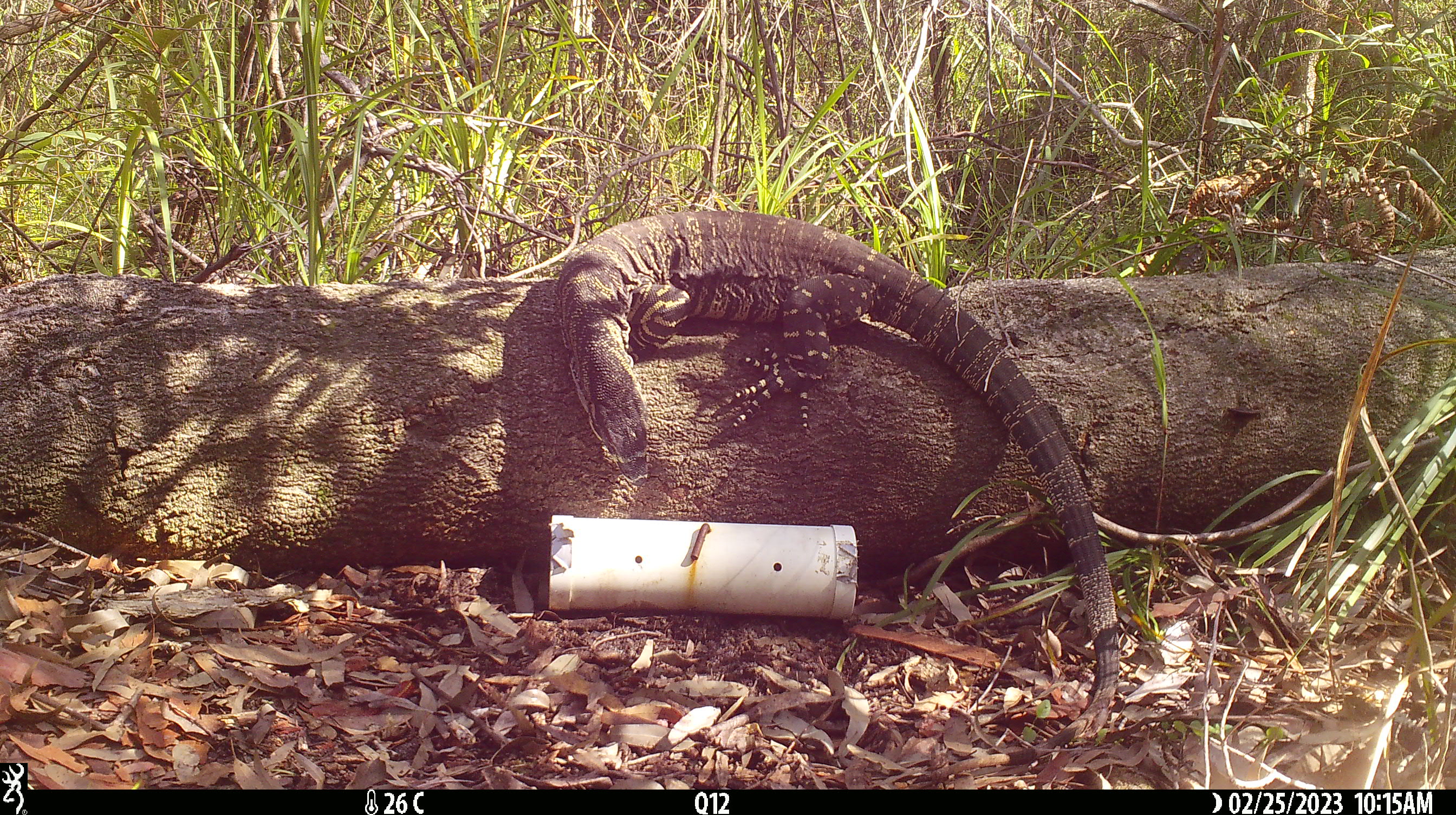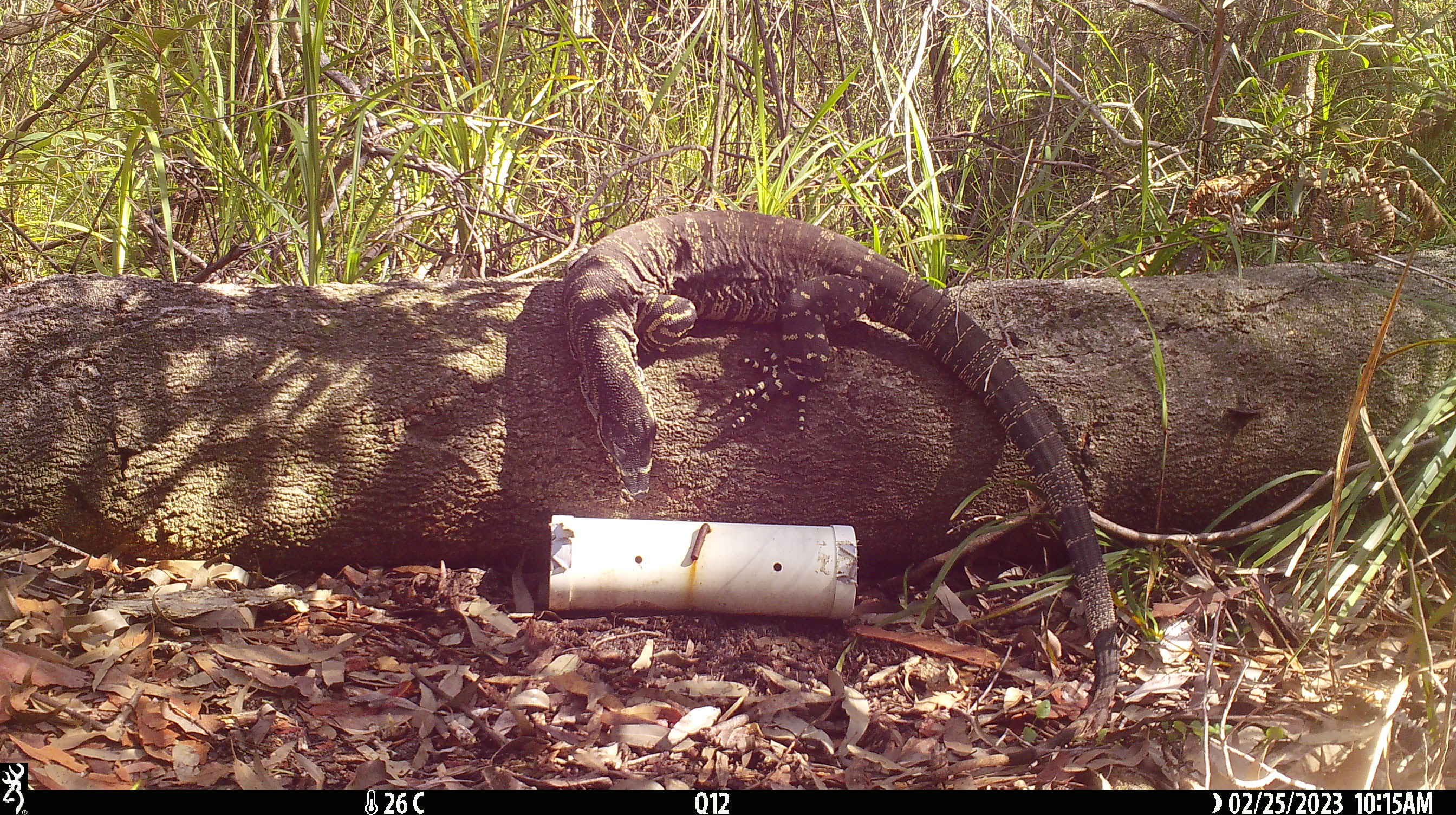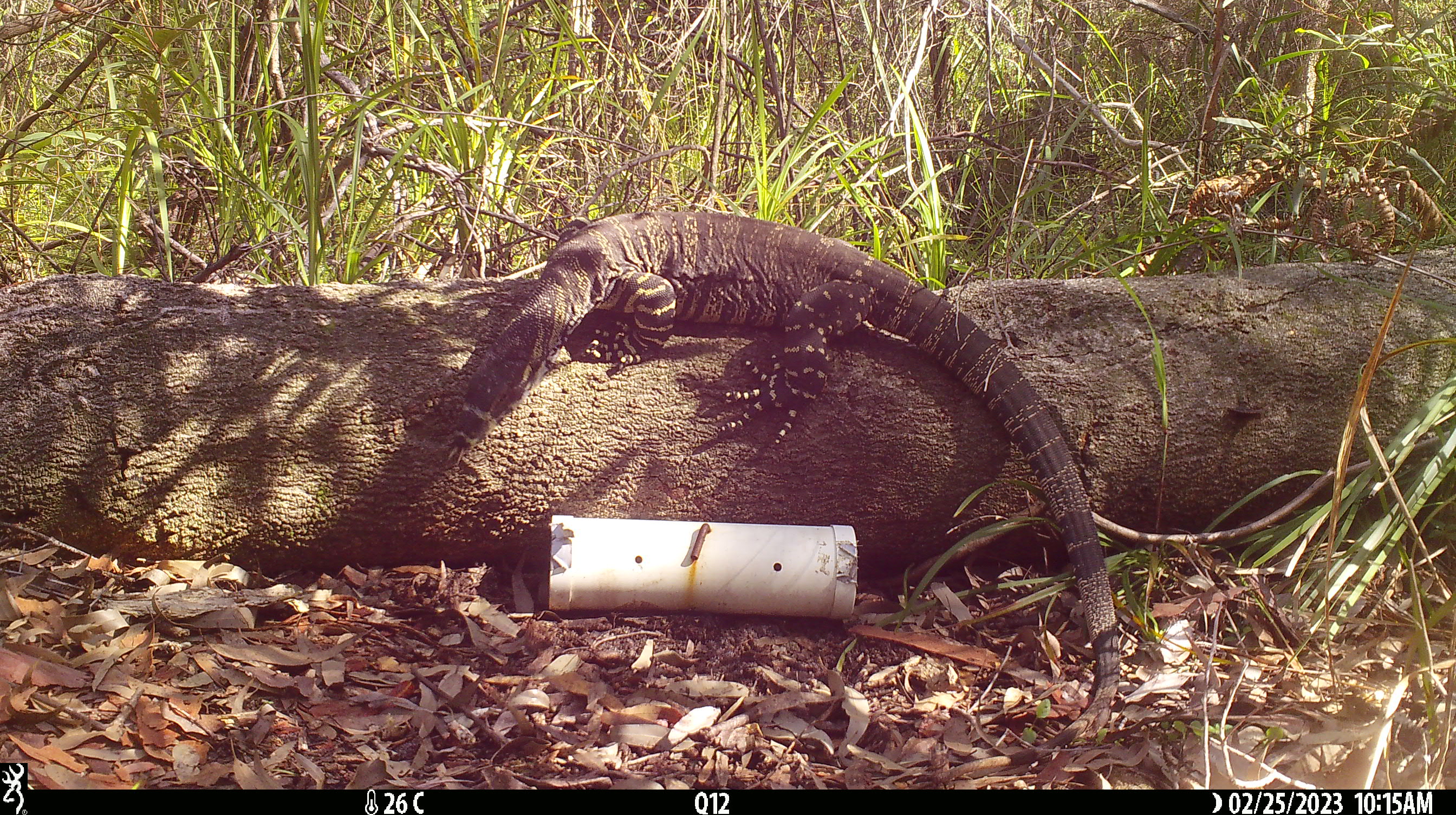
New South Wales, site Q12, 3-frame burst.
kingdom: Animalia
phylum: Chordata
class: Reptilia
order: Squamata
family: Varanidae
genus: Varanus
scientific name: Varanus varius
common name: lace monitor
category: goanna